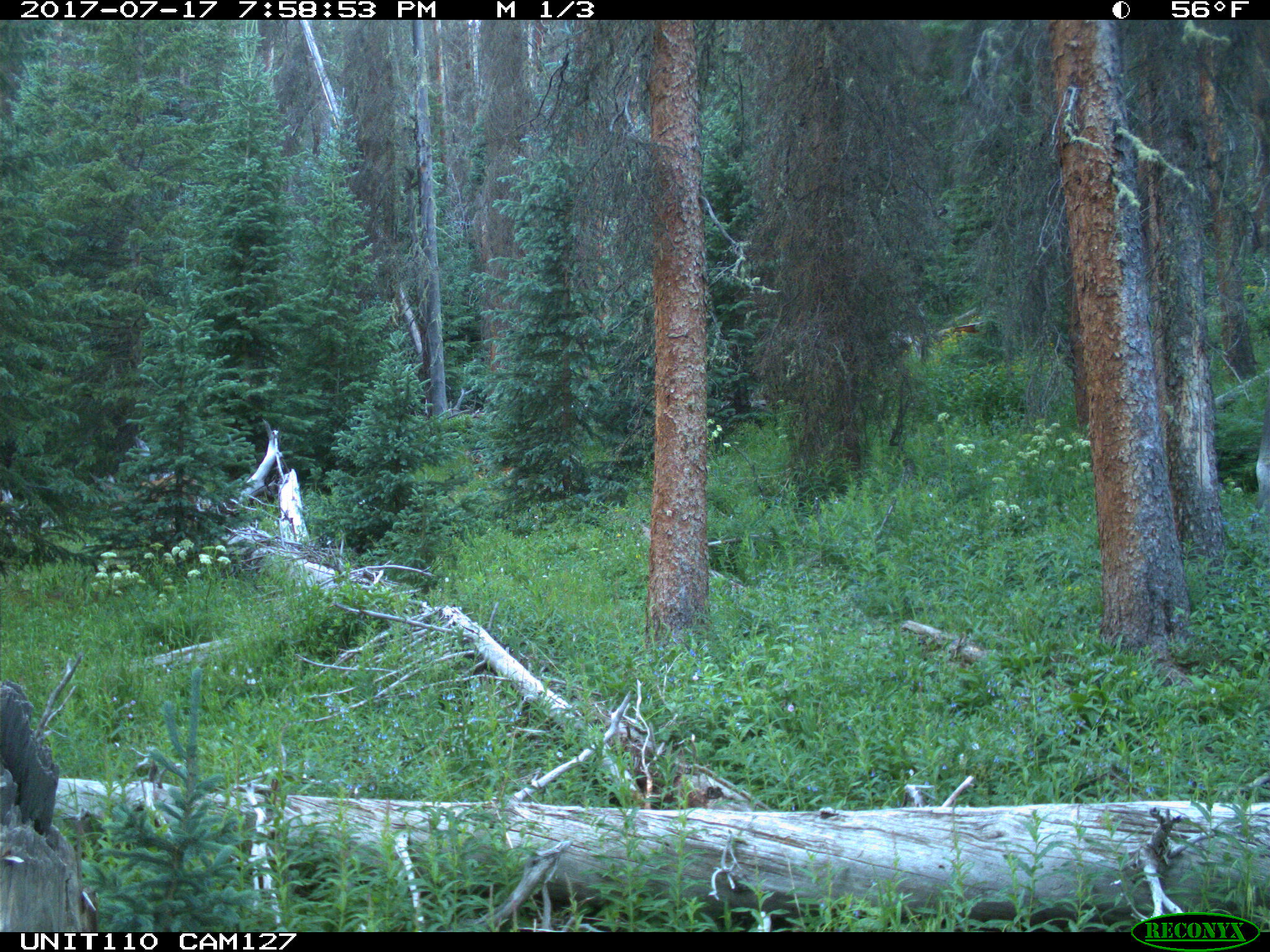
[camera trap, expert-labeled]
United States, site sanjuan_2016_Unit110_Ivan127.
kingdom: Animalia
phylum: Chordata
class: Mammalia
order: Artiodactyla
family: Cervidae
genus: Odocoileus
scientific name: Odocoileus hemionus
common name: mule deer